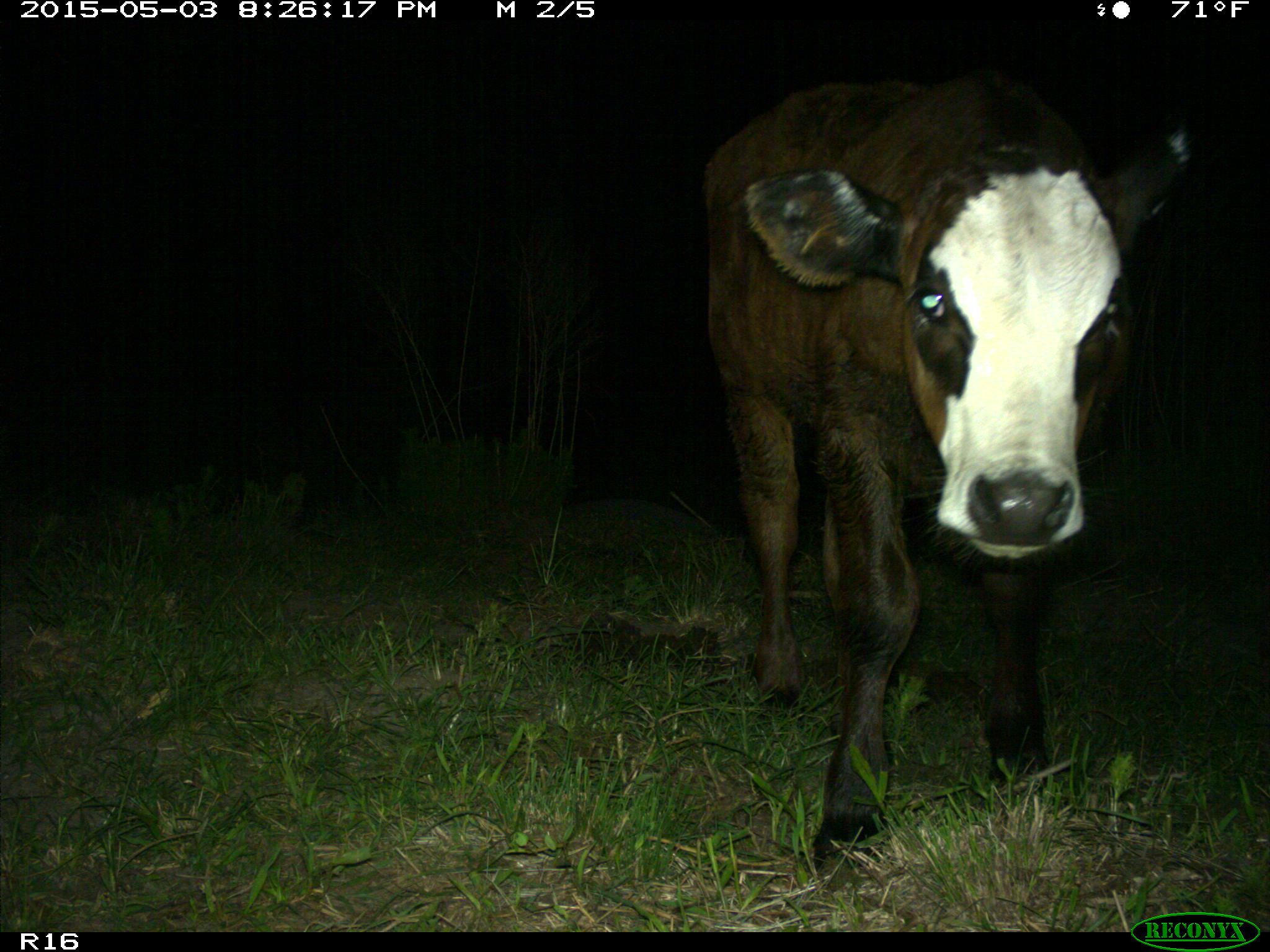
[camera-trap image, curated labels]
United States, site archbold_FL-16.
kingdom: Animalia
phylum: Chordata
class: Mammalia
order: Artiodactyla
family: Bovidae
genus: Bos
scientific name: Bos taurus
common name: domestic cow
Bos taurus (domestic cow).